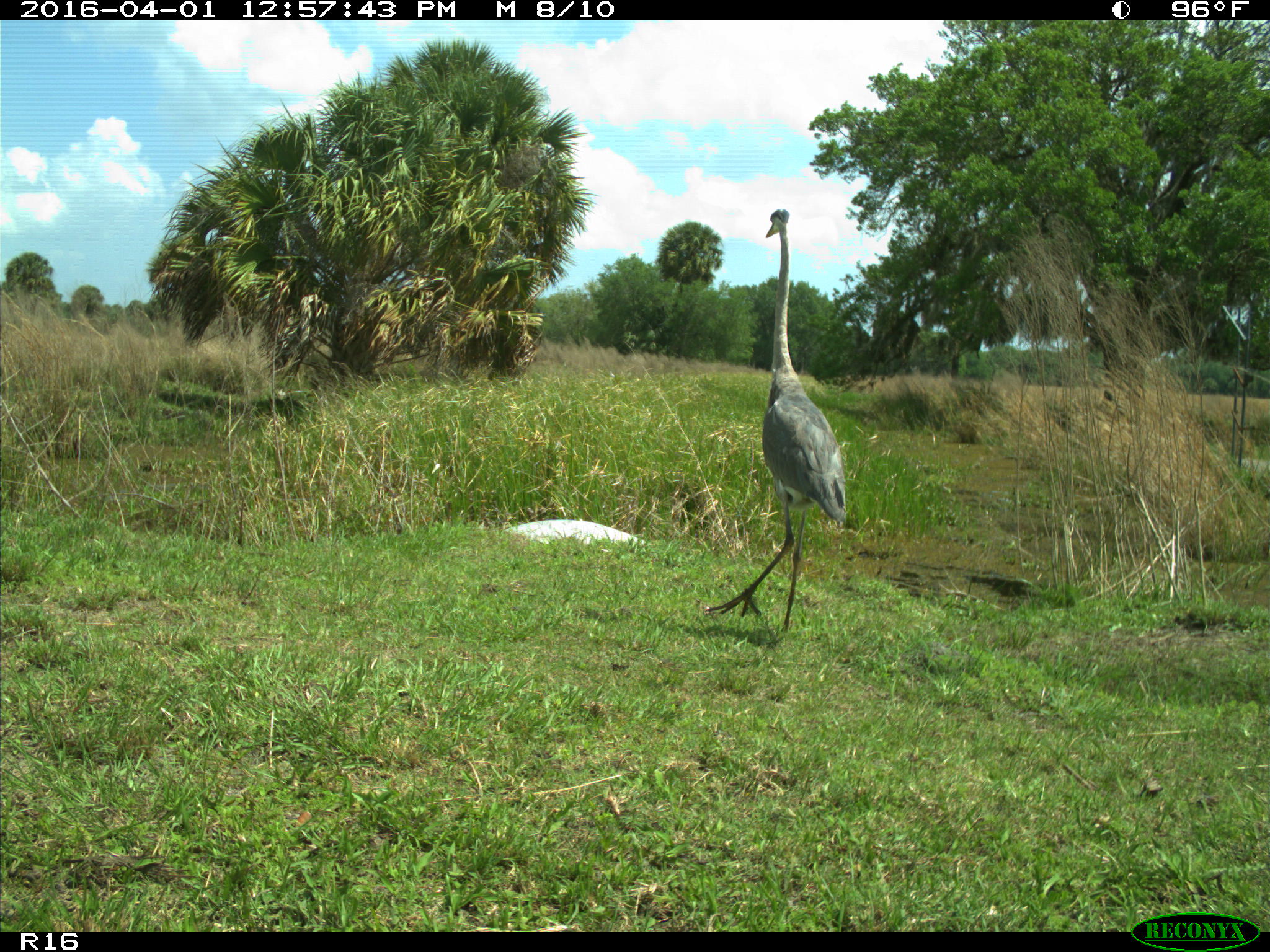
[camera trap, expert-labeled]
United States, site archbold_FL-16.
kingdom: Animalia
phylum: Chordata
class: Aves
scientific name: Aves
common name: birds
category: unidentified bird